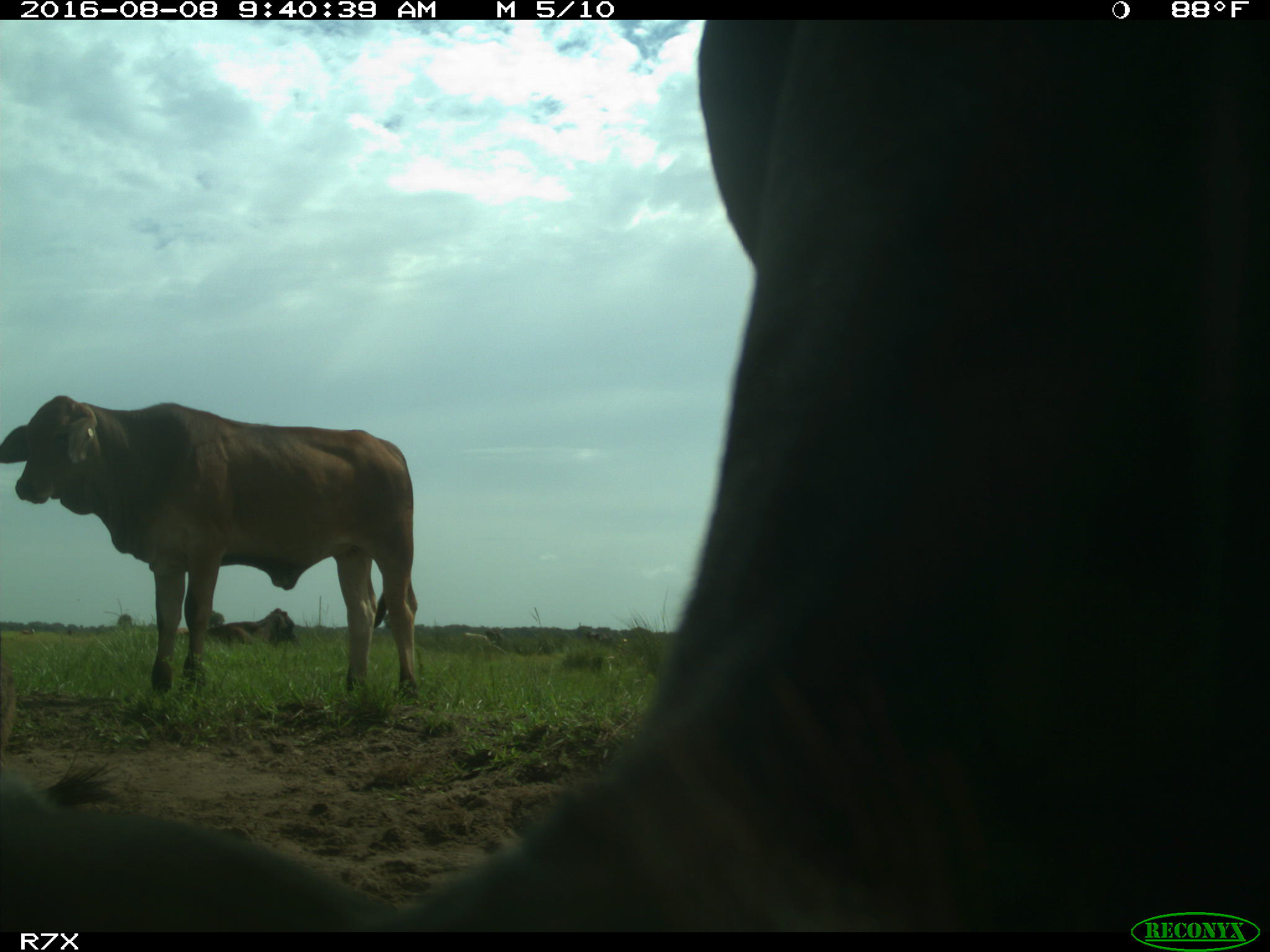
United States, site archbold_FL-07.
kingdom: Animalia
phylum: Chordata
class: Mammalia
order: Artiodactyla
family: Bovidae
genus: Bos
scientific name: Bos taurus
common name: domestic cow